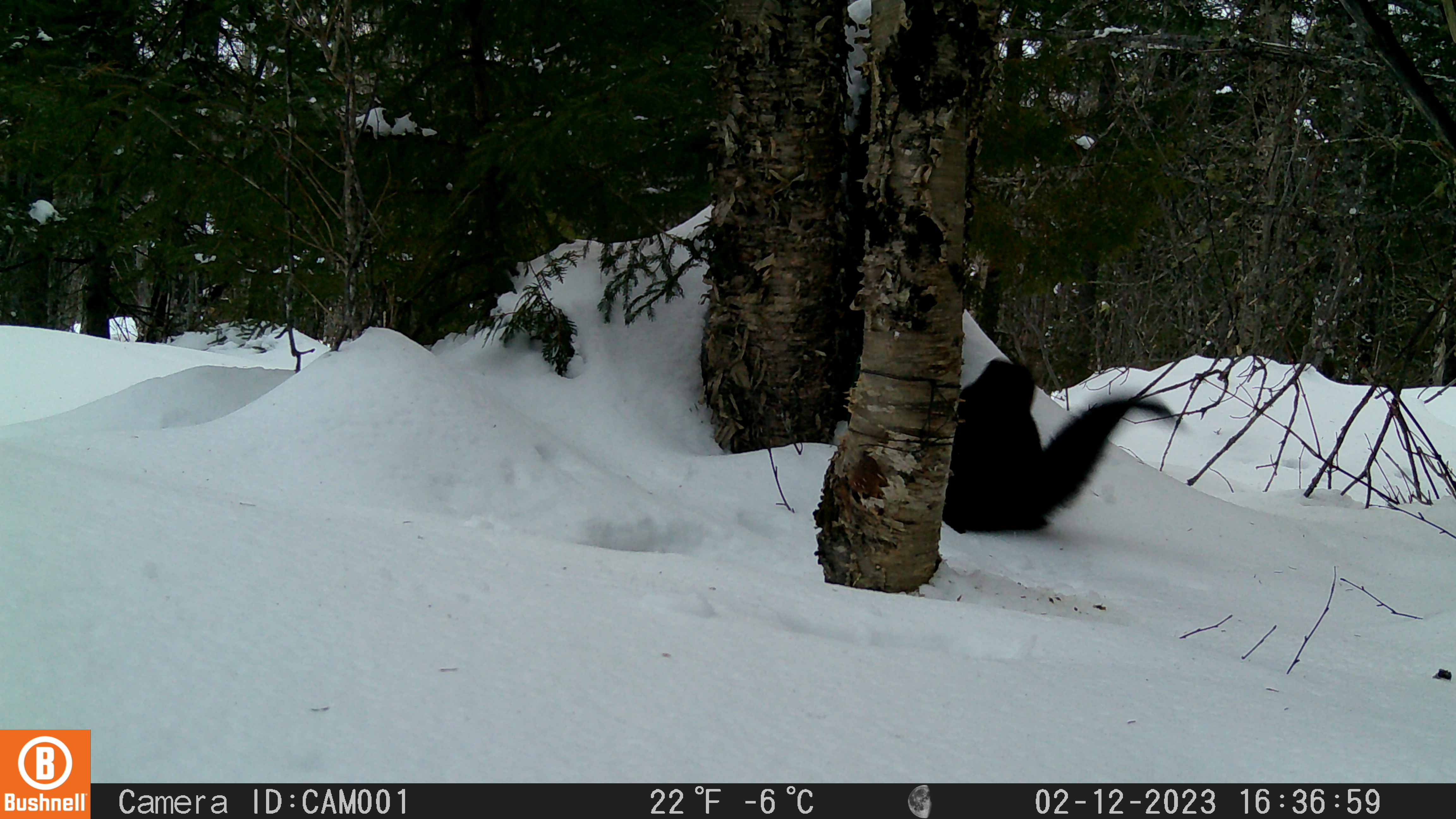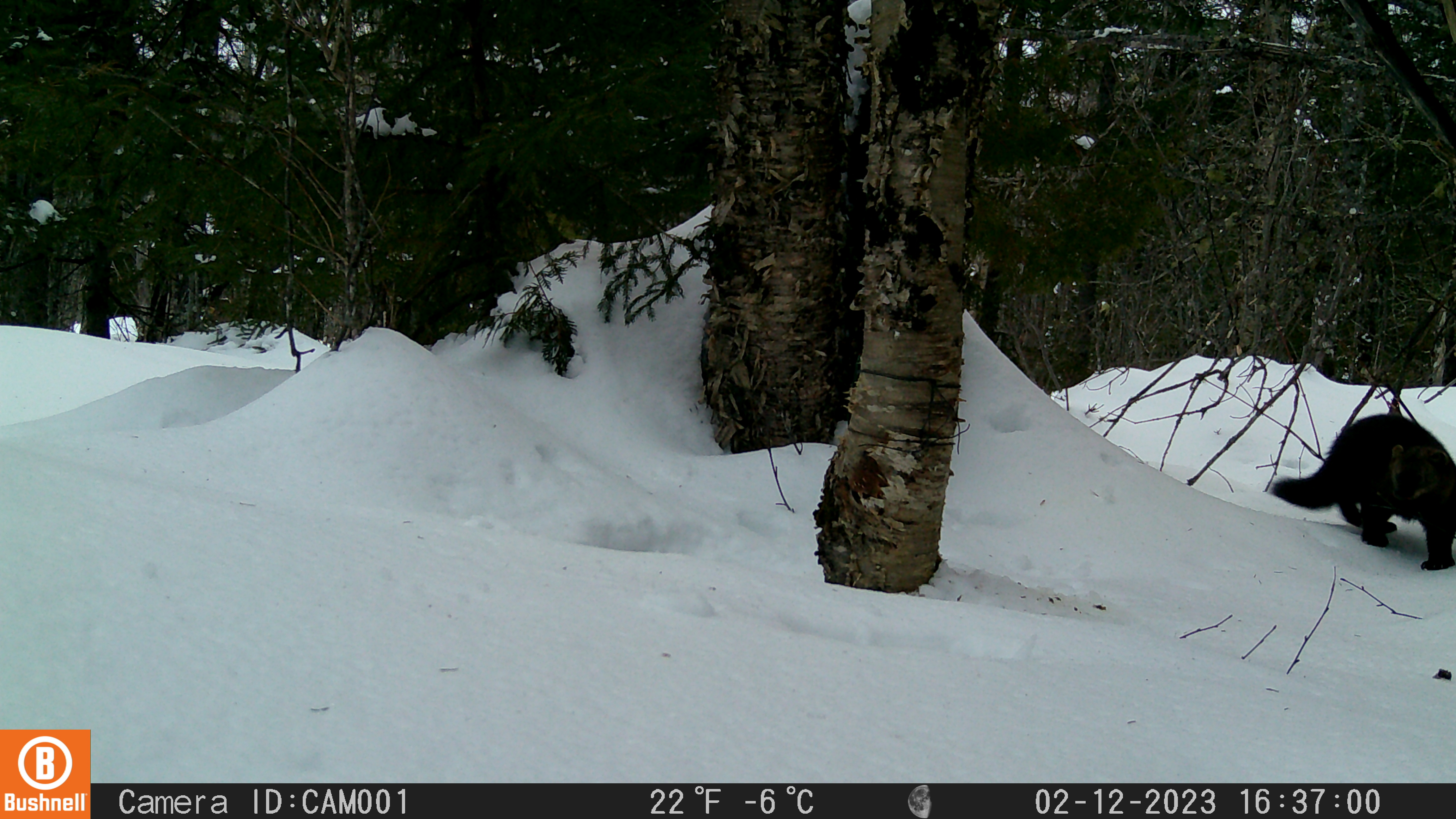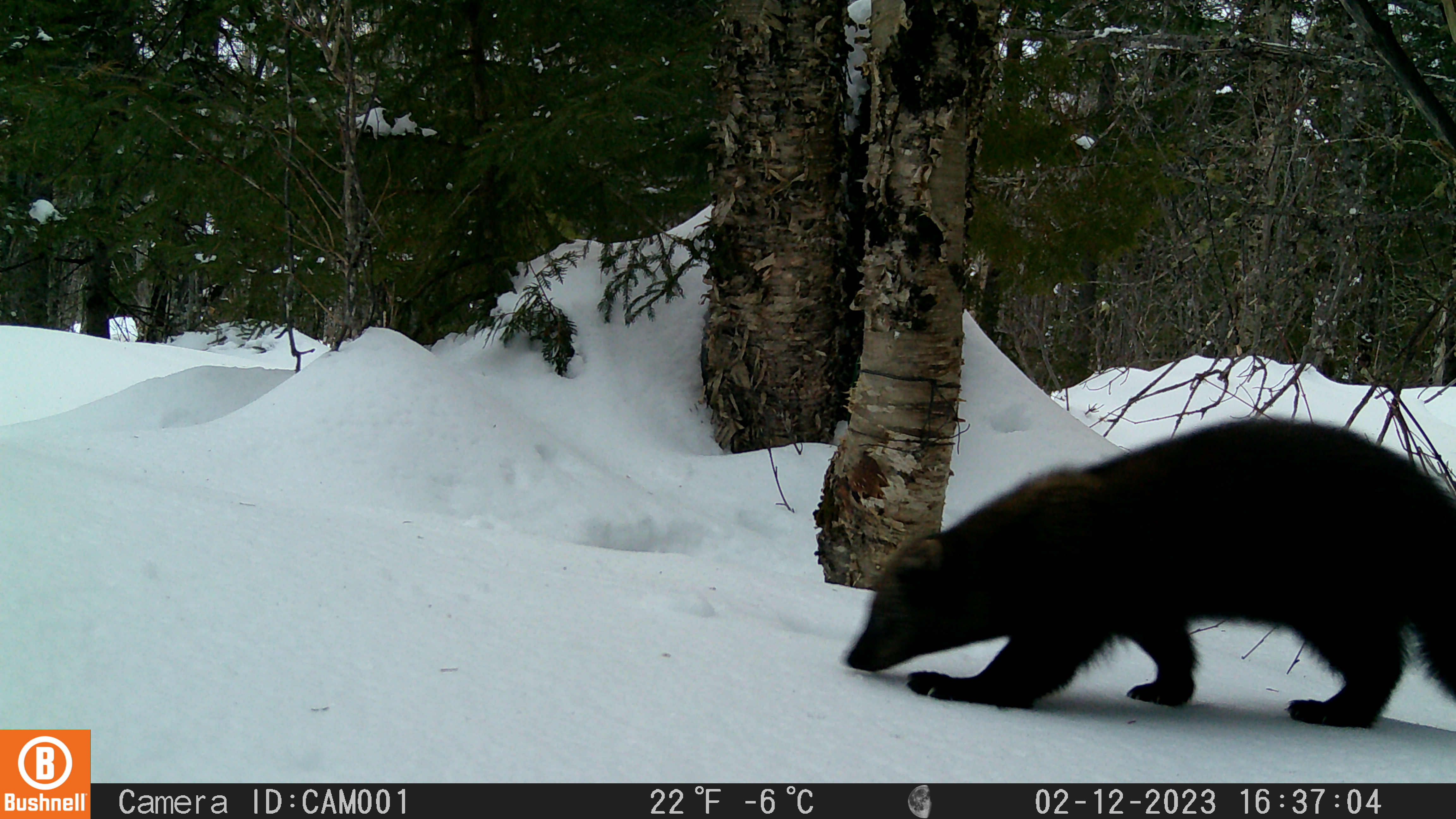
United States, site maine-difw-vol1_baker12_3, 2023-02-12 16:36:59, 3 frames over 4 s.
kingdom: Animalia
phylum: Chordata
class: Mammalia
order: Carnivora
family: Mustelidae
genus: Pekania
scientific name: Pekania pennanti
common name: fisher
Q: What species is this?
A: Fisher (Pekania pennanti).